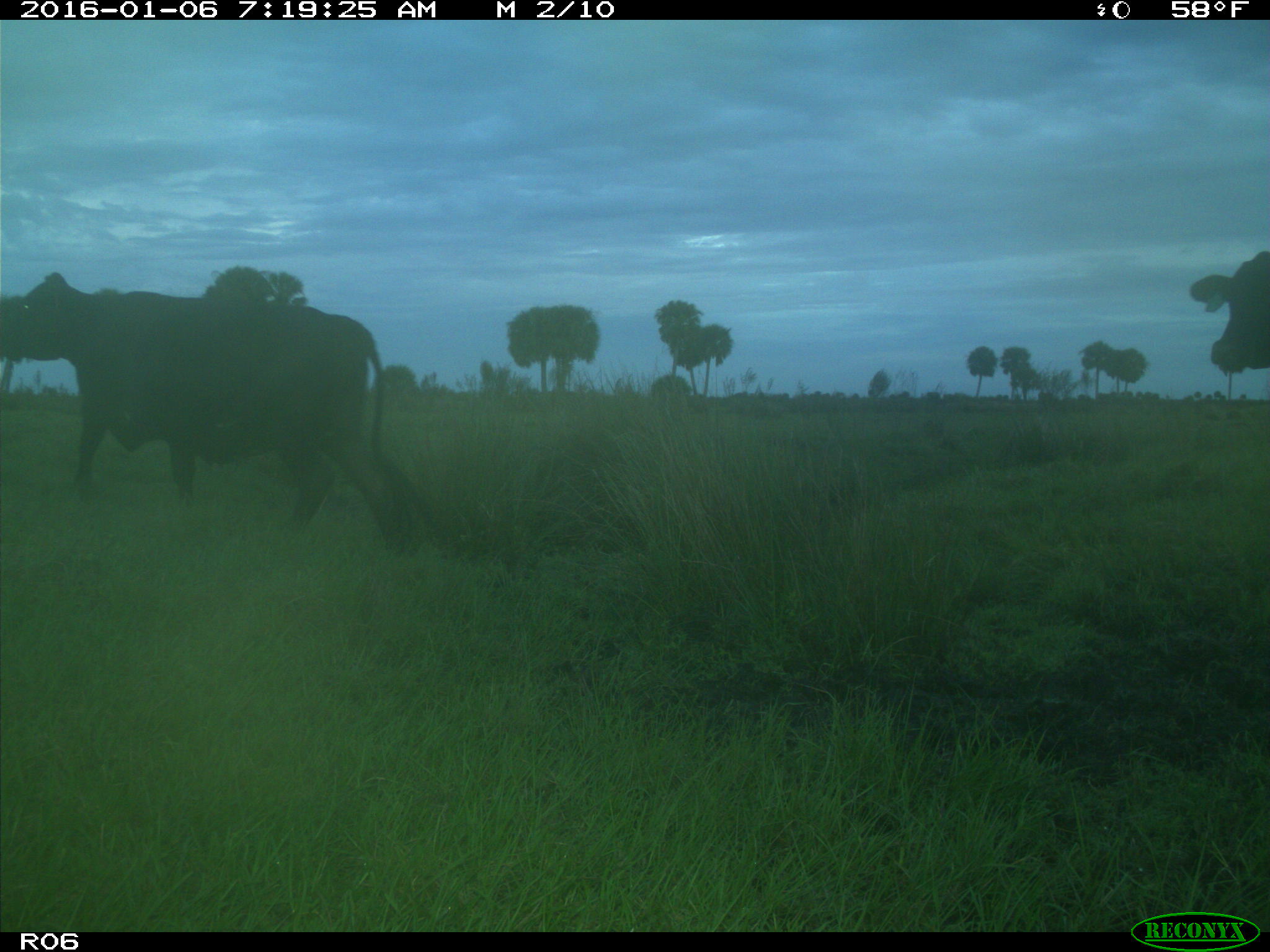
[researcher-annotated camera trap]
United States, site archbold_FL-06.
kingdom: Animalia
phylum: Chordata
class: Mammalia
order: Artiodactyla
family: Bovidae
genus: Bos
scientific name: Bos taurus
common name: domestic cow